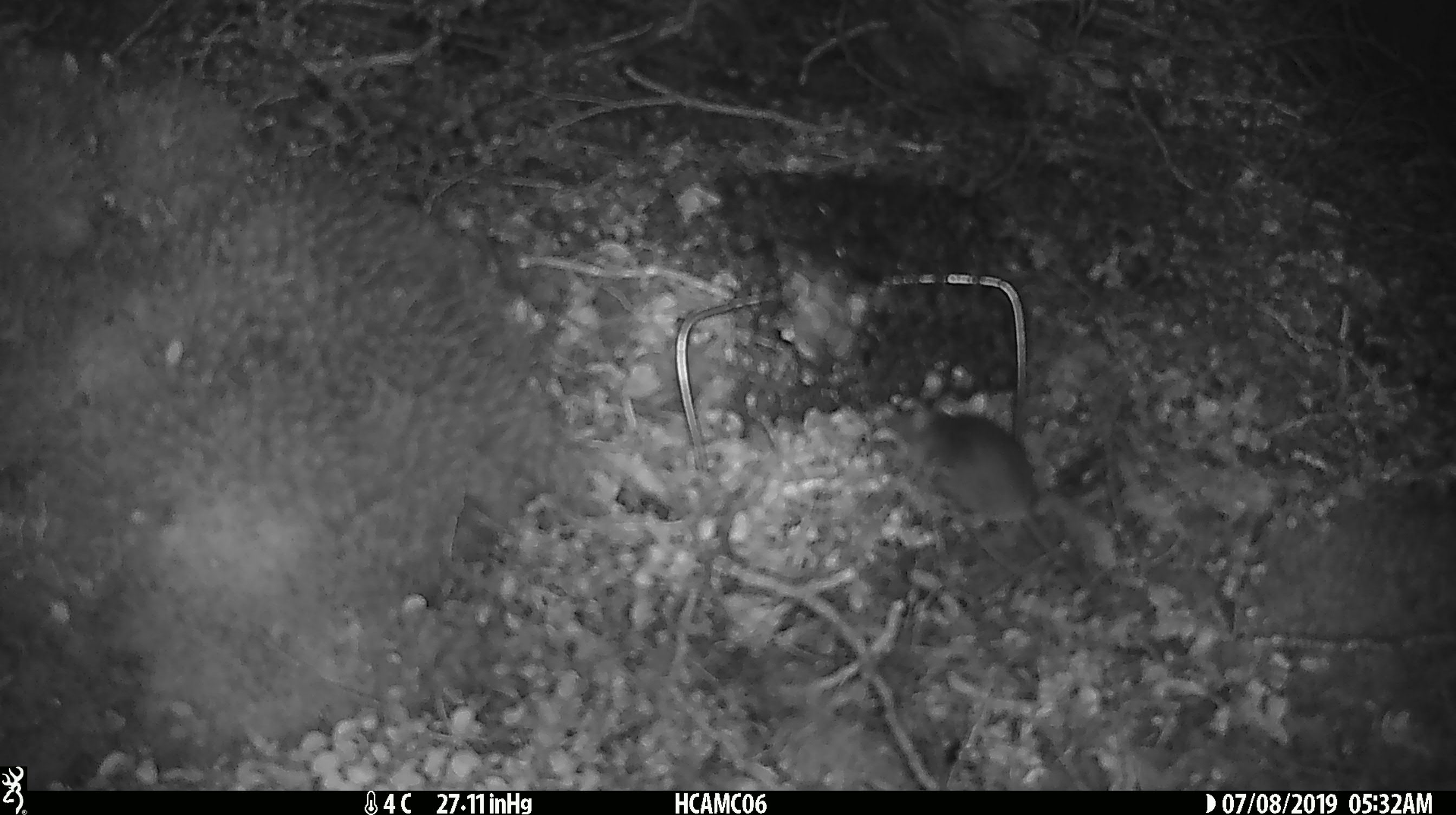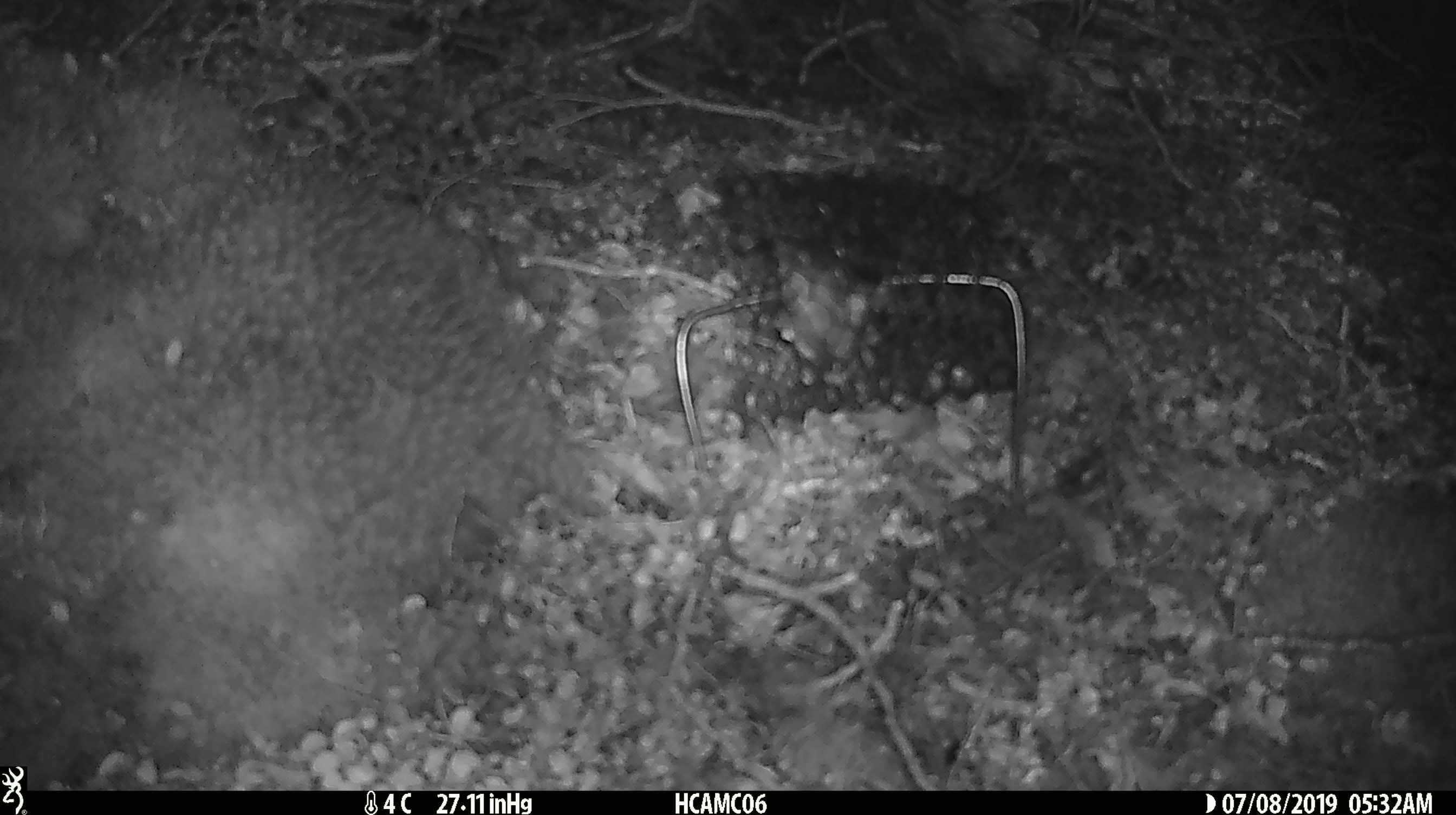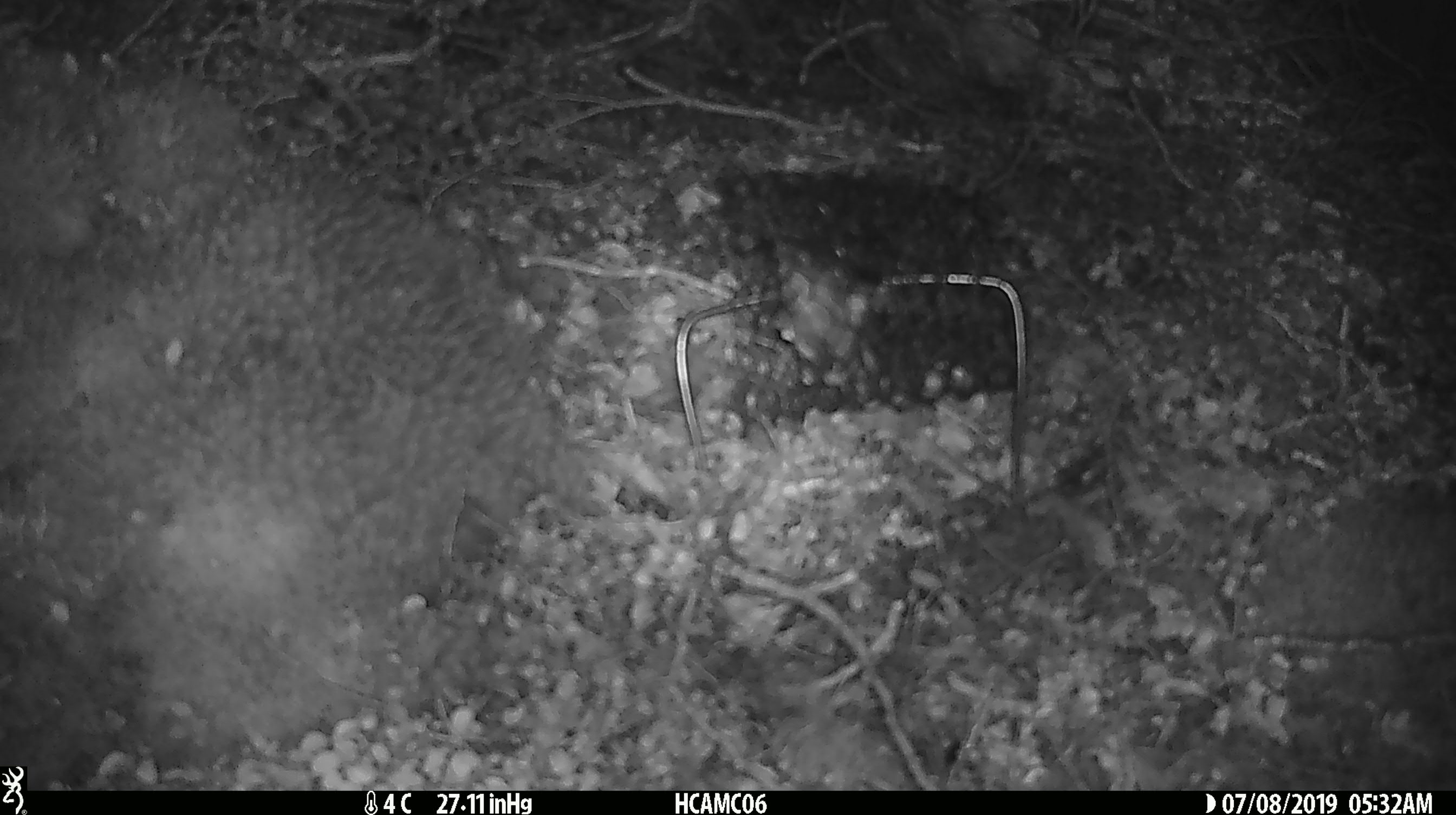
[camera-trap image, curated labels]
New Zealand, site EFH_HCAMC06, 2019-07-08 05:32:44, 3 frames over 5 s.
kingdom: Animalia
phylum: Chordata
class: Mammalia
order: Rodentia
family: Muridae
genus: Mus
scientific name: Mus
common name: mouse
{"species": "mouse (Mus)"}